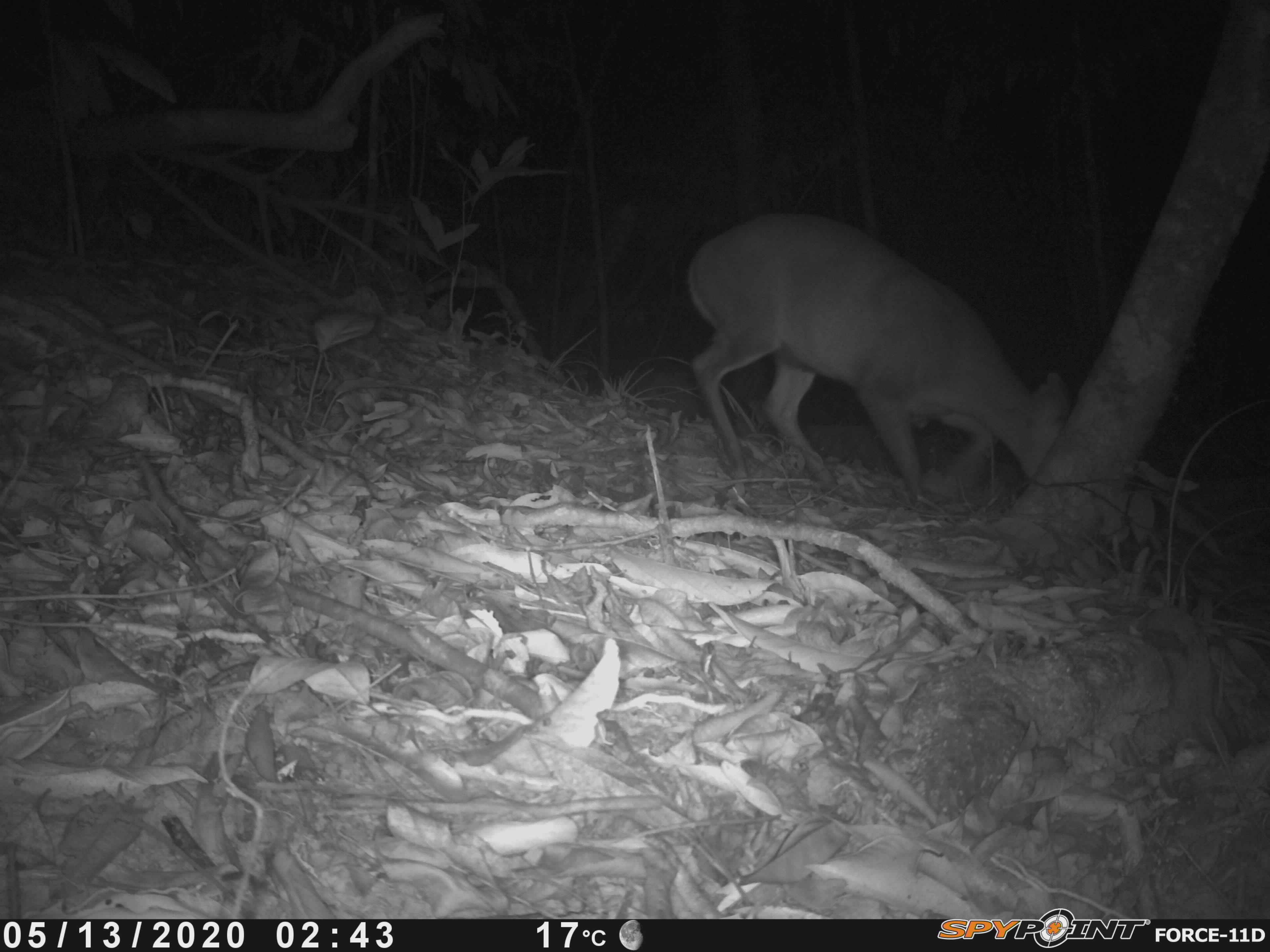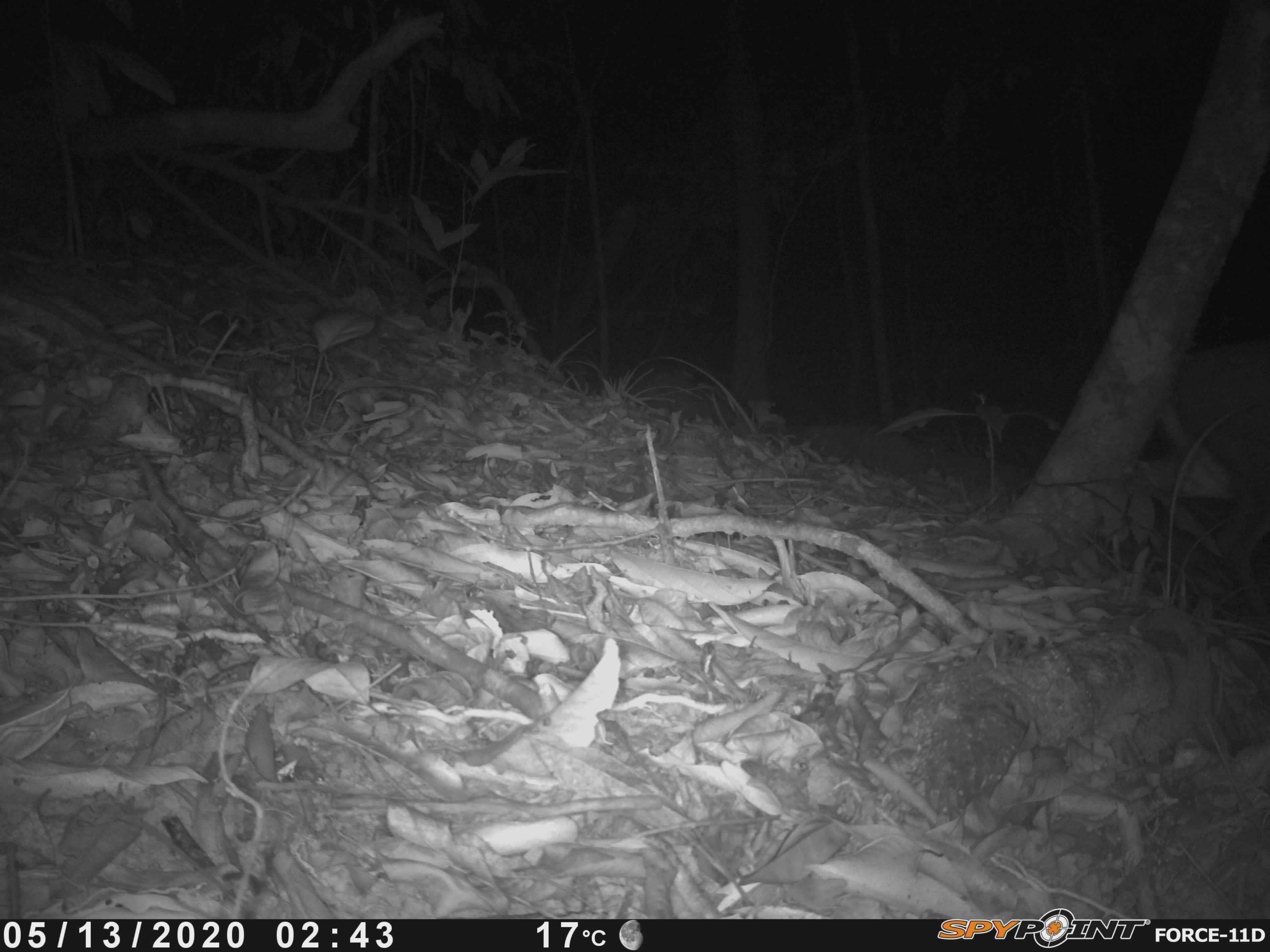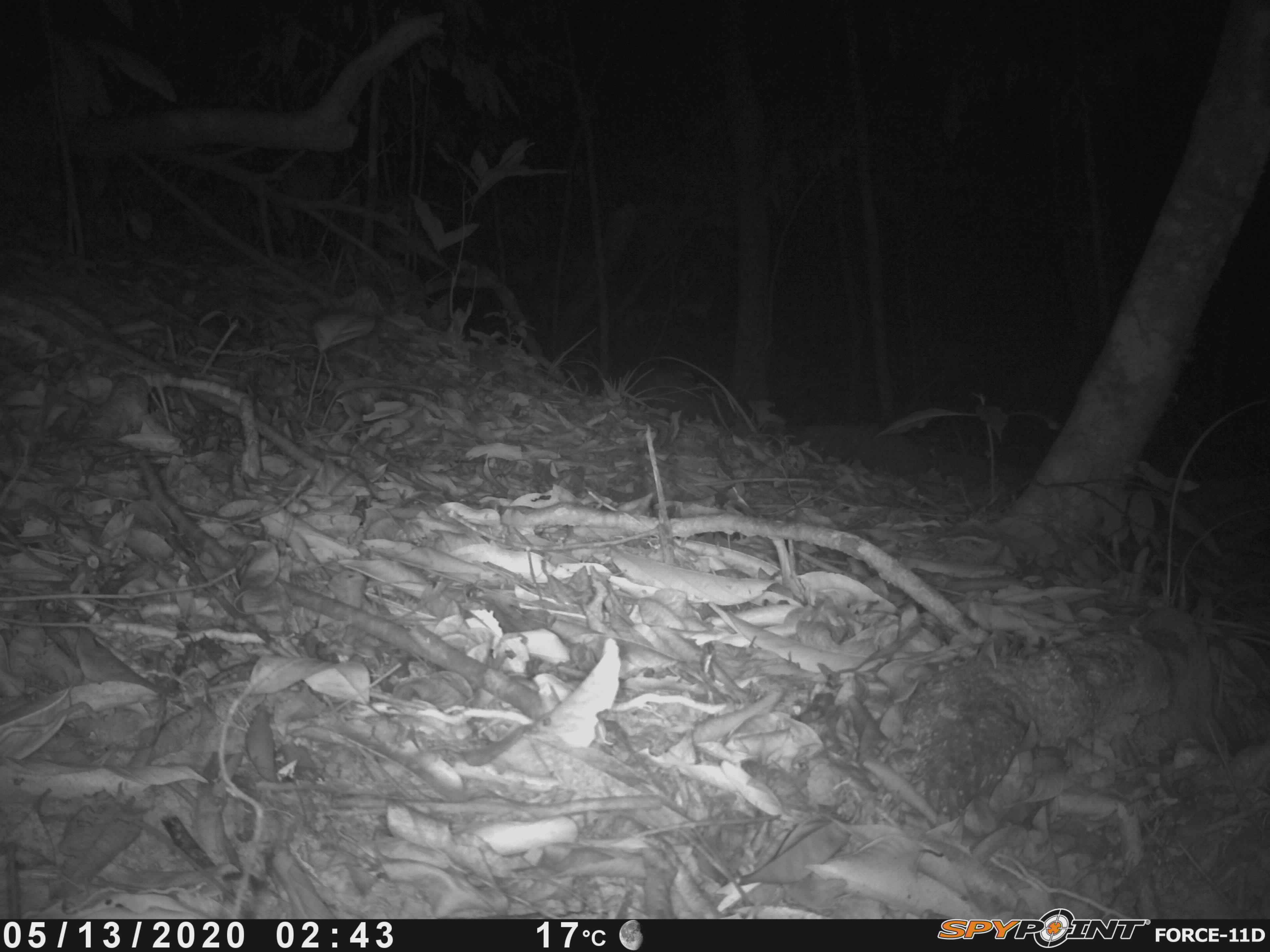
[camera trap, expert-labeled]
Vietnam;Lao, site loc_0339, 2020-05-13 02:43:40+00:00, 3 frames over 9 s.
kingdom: Animalia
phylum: Chordata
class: Mammalia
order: Artiodactyla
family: Cervidae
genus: Muntiacus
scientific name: Muntiacus rooseveltorum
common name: roosevelt's muntjac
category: roosevelts muntjac group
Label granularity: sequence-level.